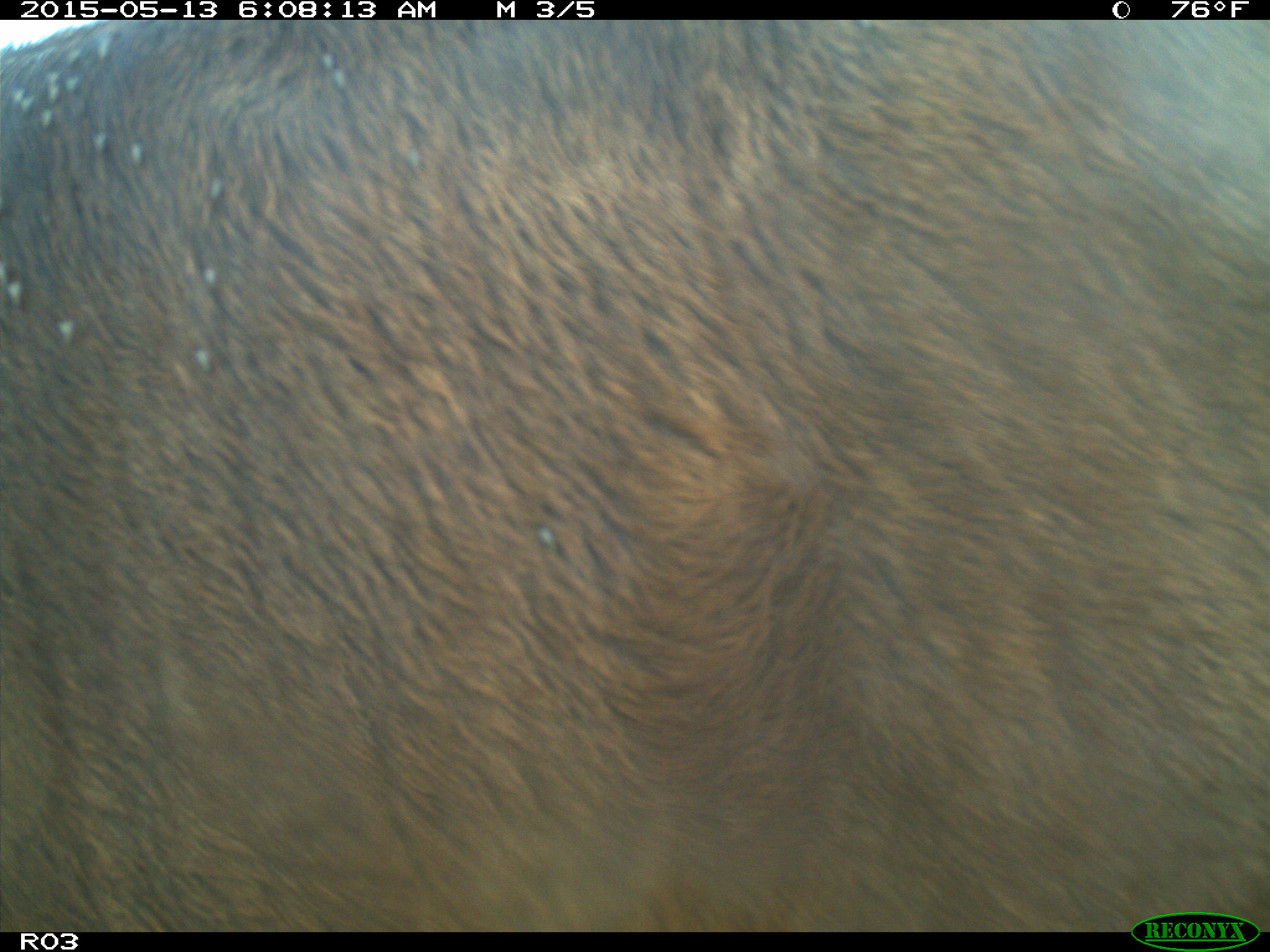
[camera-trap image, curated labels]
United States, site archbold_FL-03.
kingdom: Animalia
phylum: Chordata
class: Mammalia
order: Artiodactyla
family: Bovidae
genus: Bos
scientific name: Bos taurus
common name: domestic cow